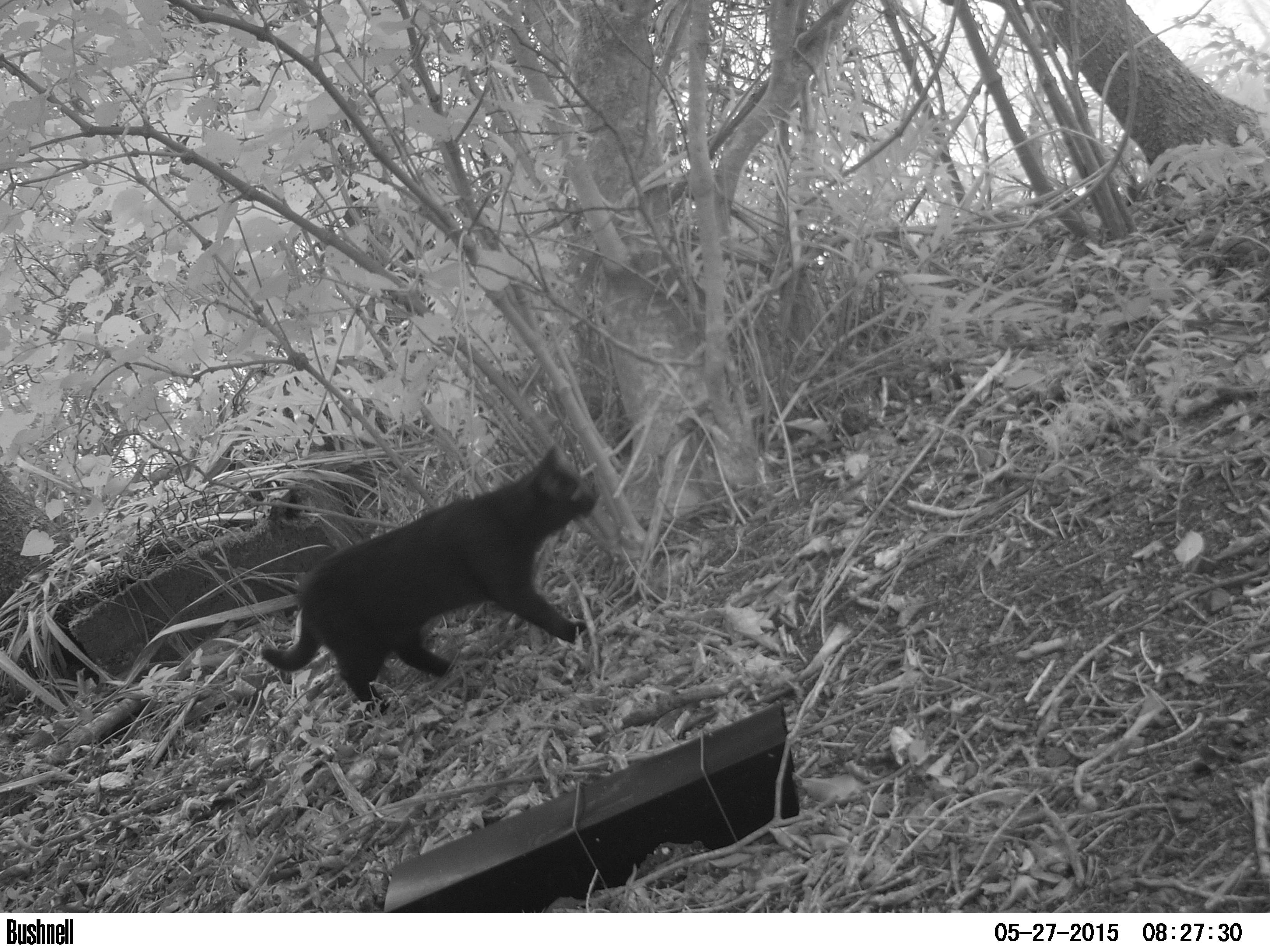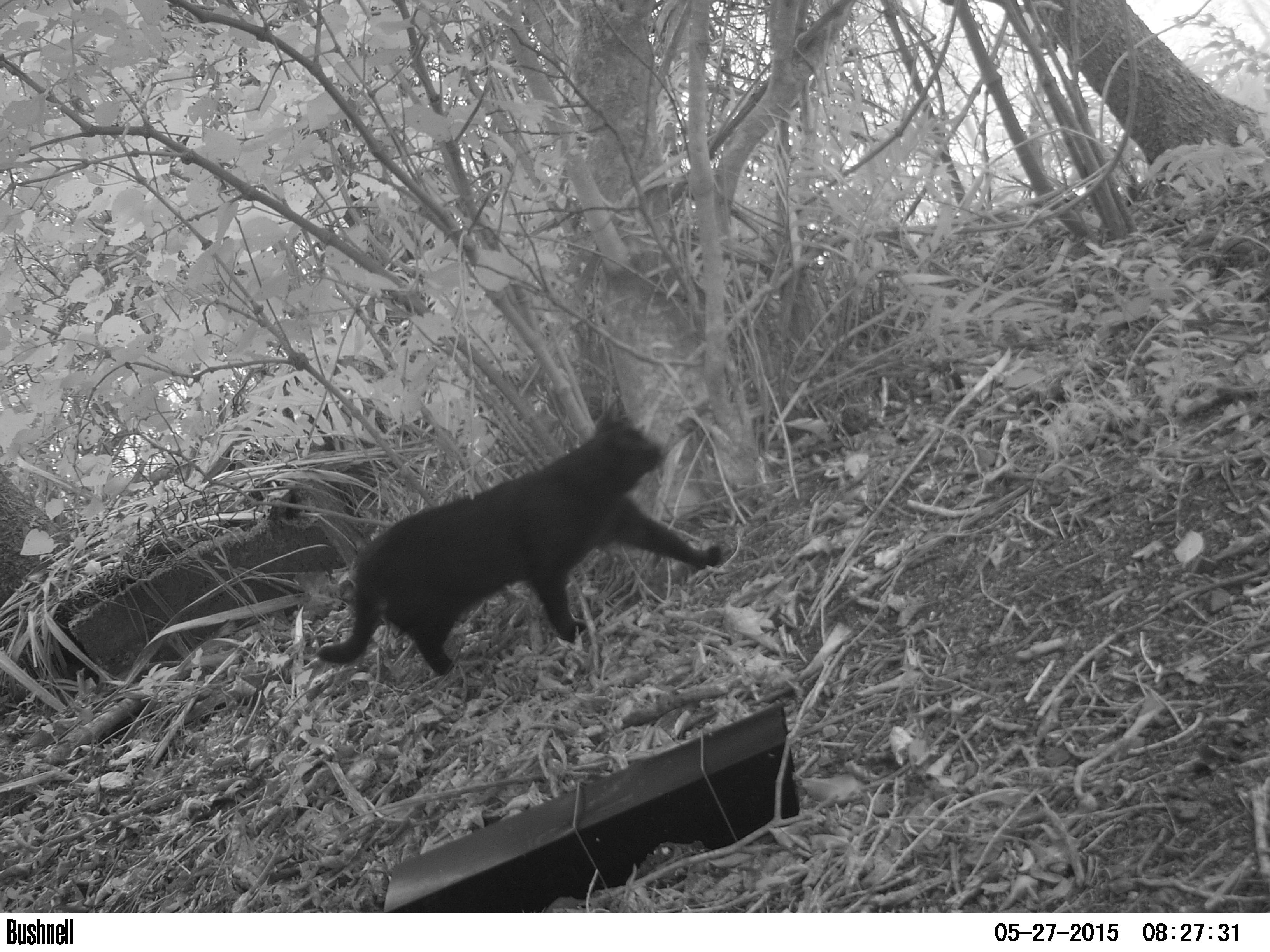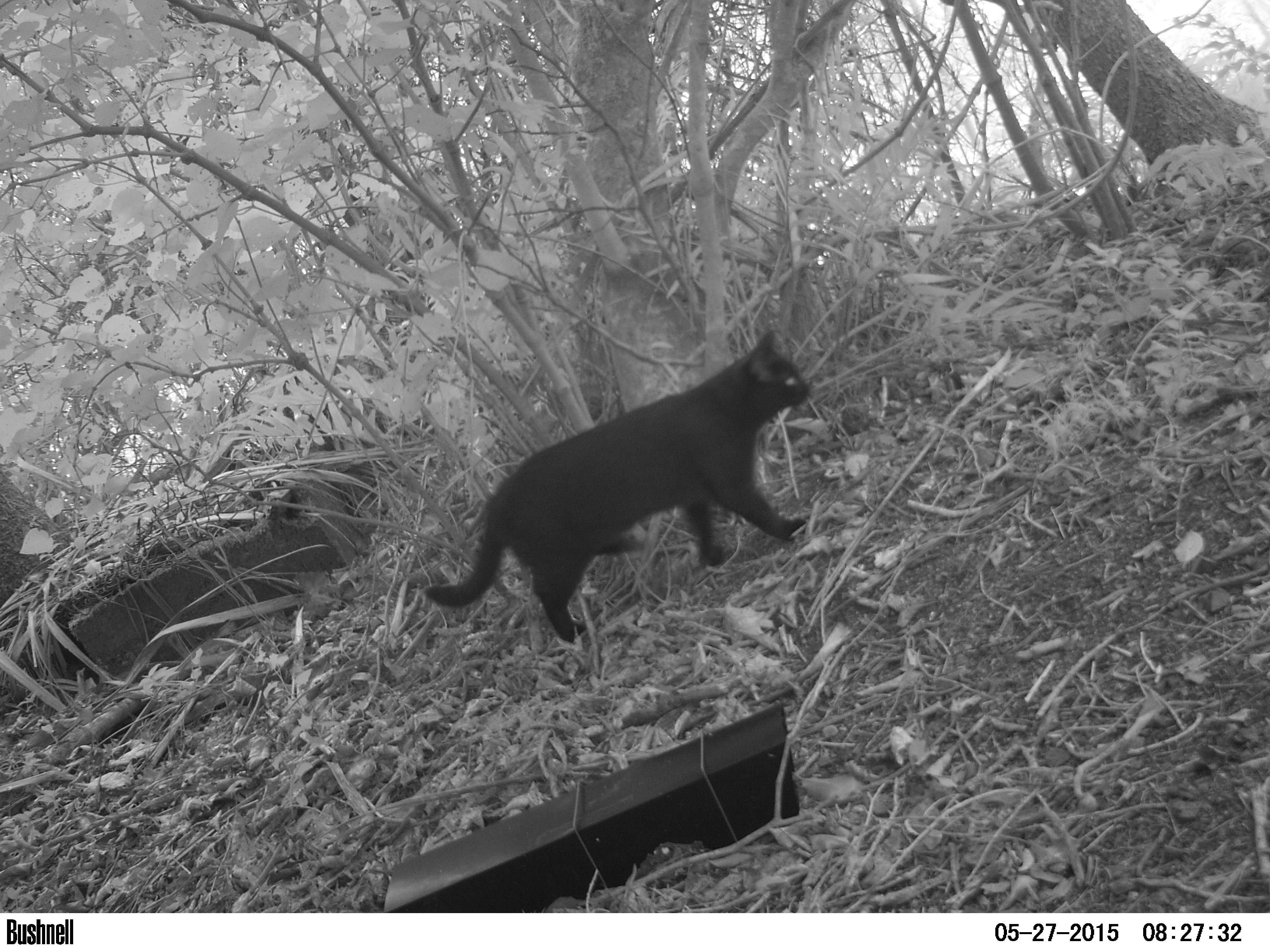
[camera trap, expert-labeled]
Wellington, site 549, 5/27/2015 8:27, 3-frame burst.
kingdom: Animalia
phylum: Chordata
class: Mammalia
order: Carnivora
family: Felidae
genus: Felis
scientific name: Felis catus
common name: cat